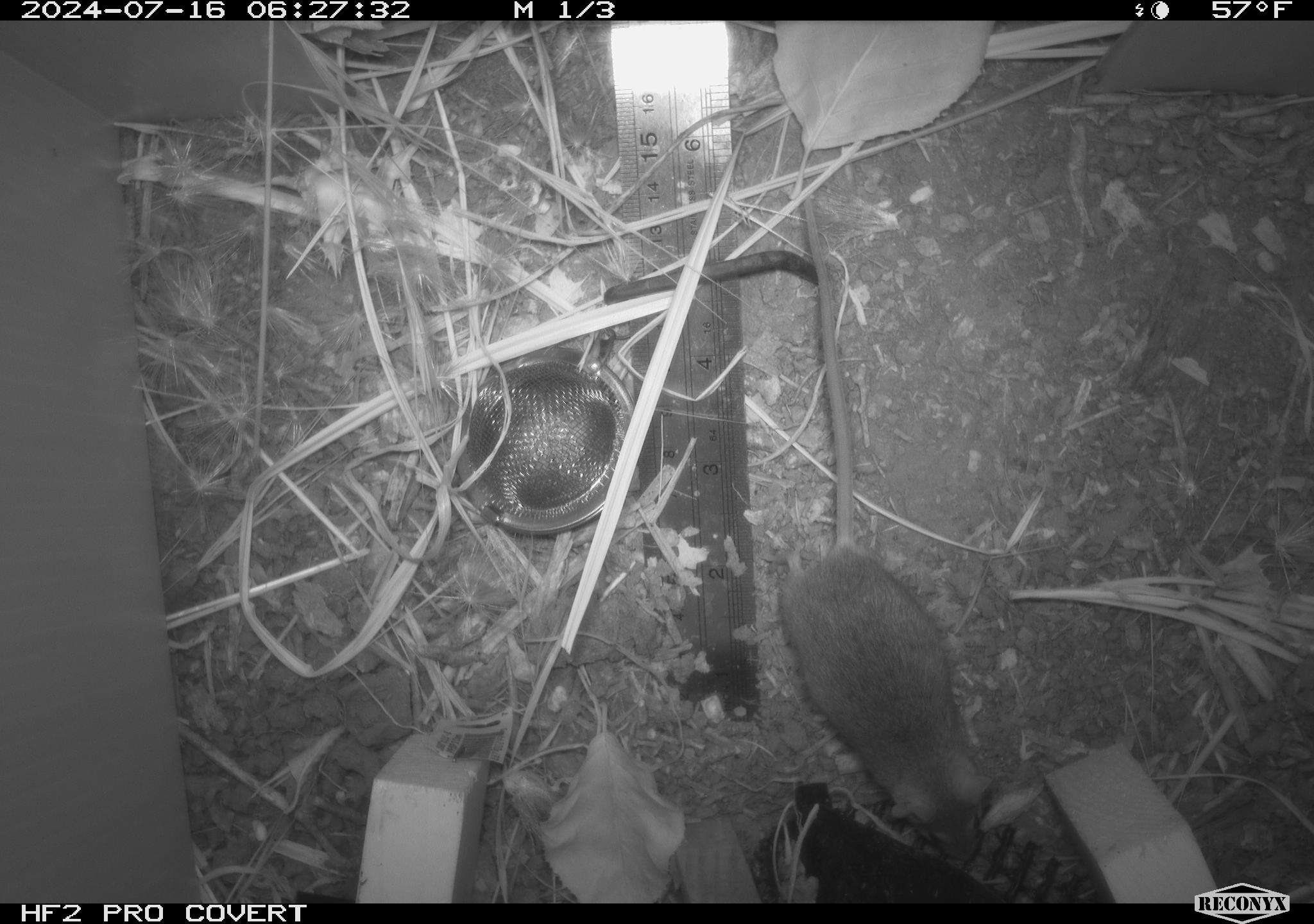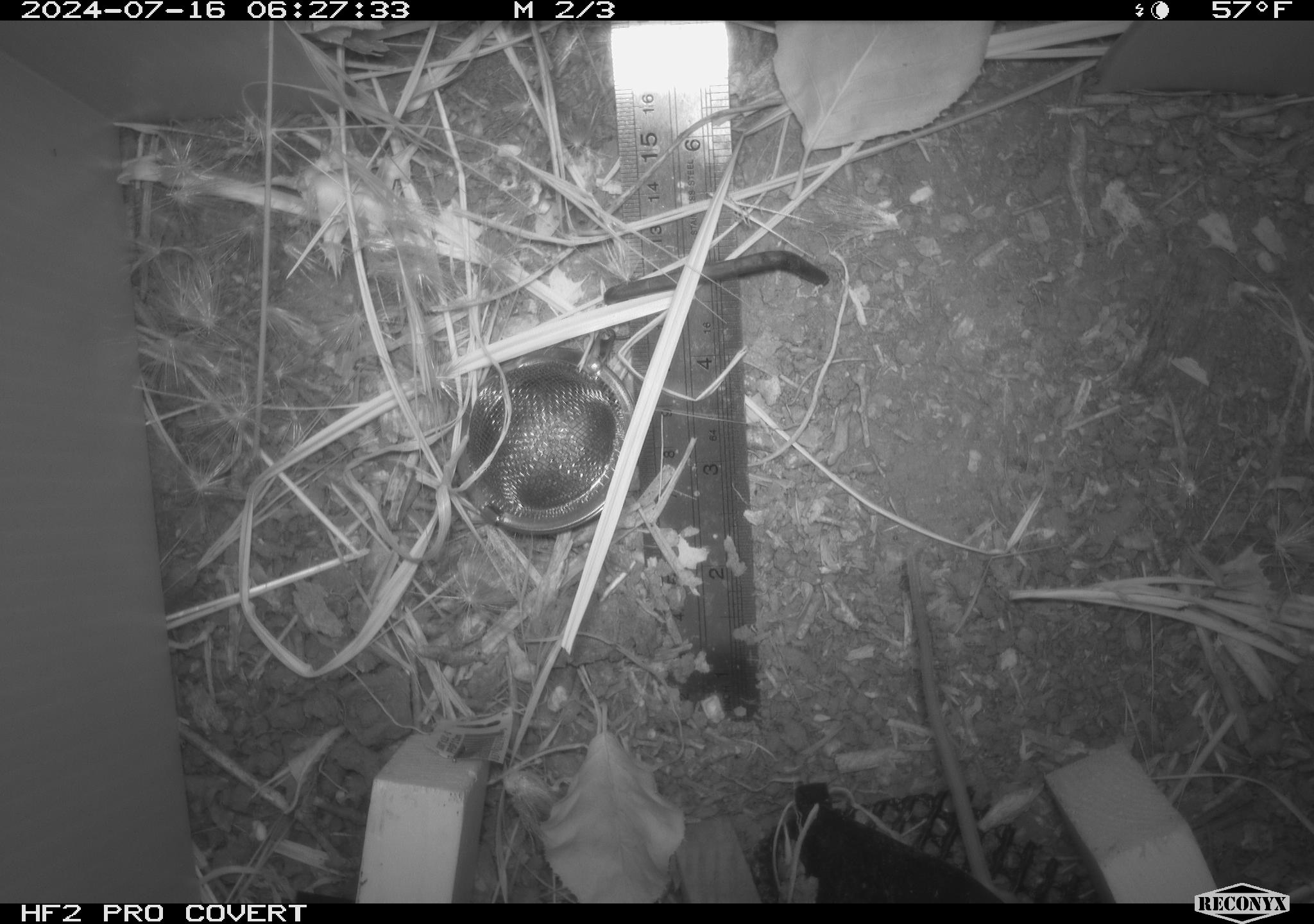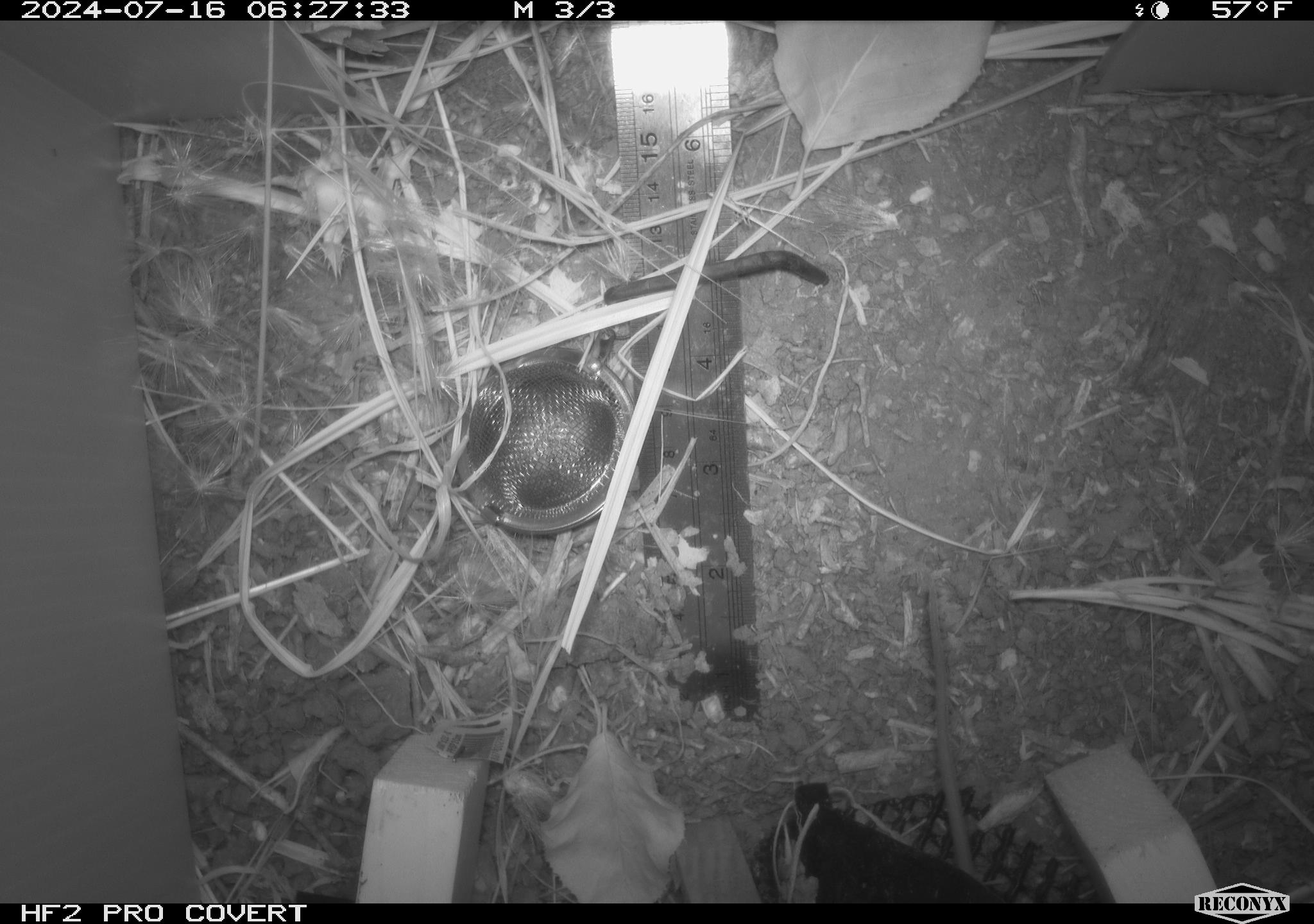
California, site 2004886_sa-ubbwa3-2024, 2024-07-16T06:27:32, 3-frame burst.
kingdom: Animalia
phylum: Chordata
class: Mammalia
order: Rodentia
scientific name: Rodentia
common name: mouse species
Mouse species (Rodentia).